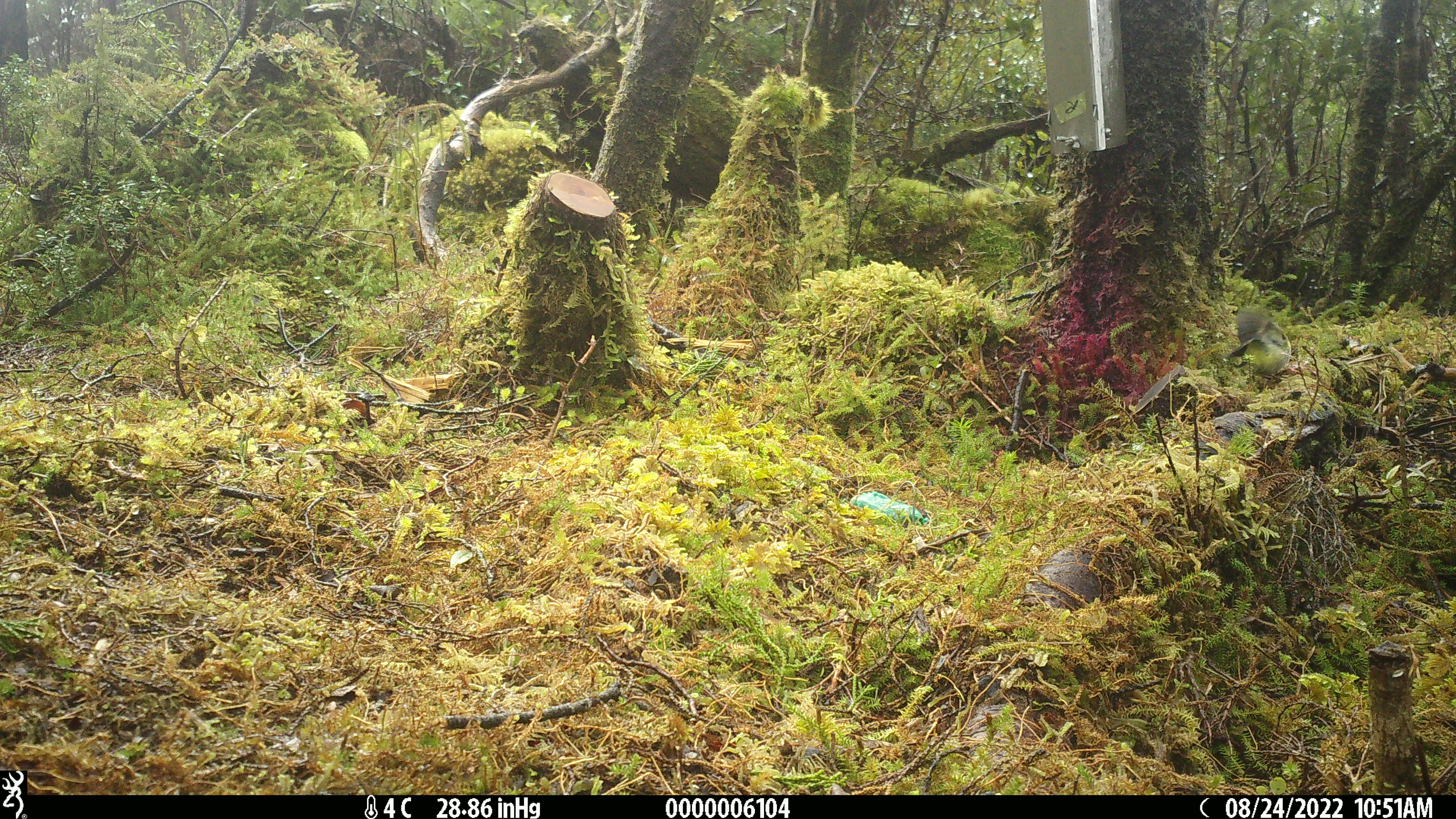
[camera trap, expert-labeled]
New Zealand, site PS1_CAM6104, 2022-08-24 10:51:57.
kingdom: Animalia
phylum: Chordata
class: Aves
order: Passeriformes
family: Acanthisittidae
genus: Acanthisitta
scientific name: Acanthisitta chloris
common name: rifleman